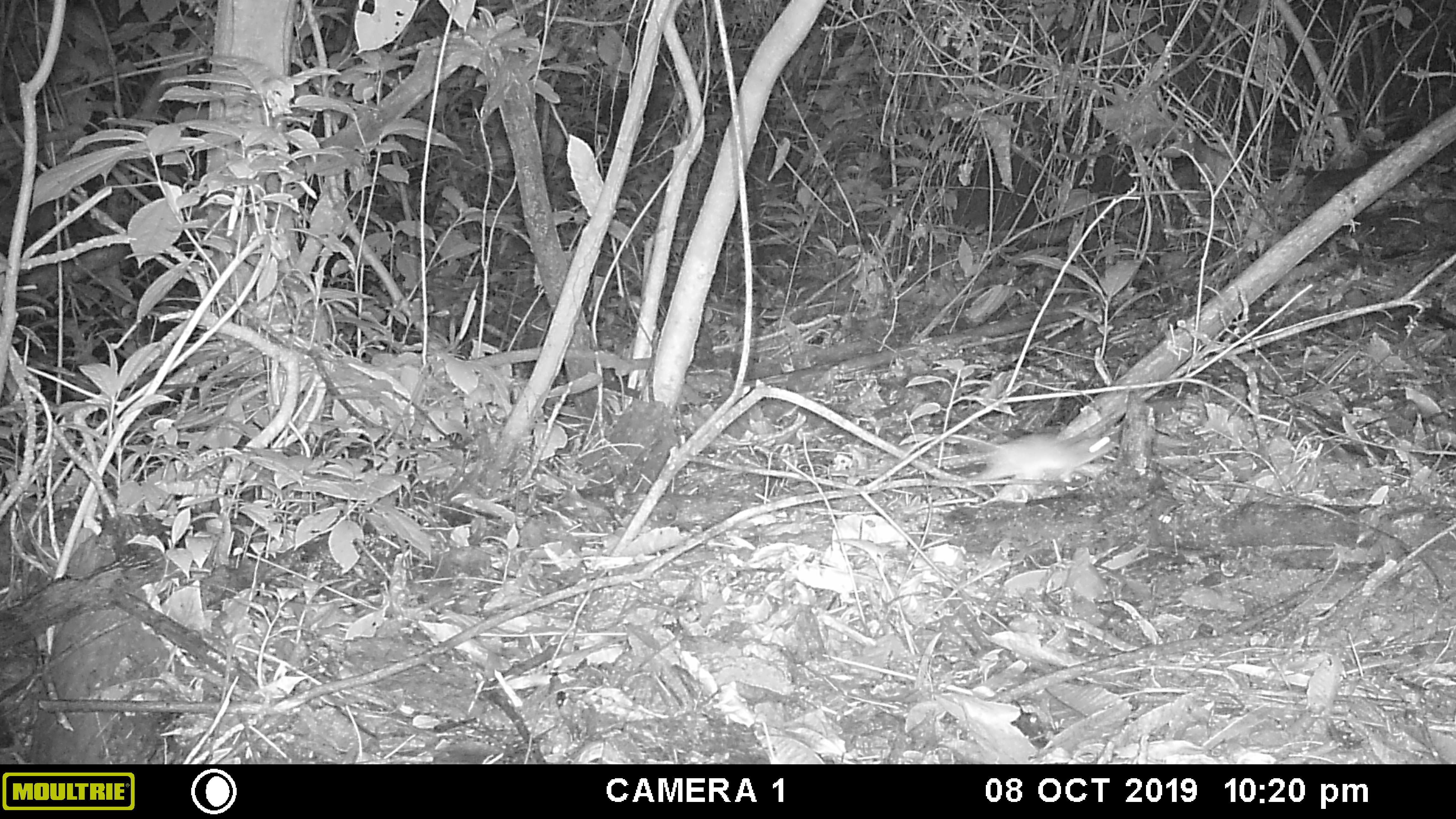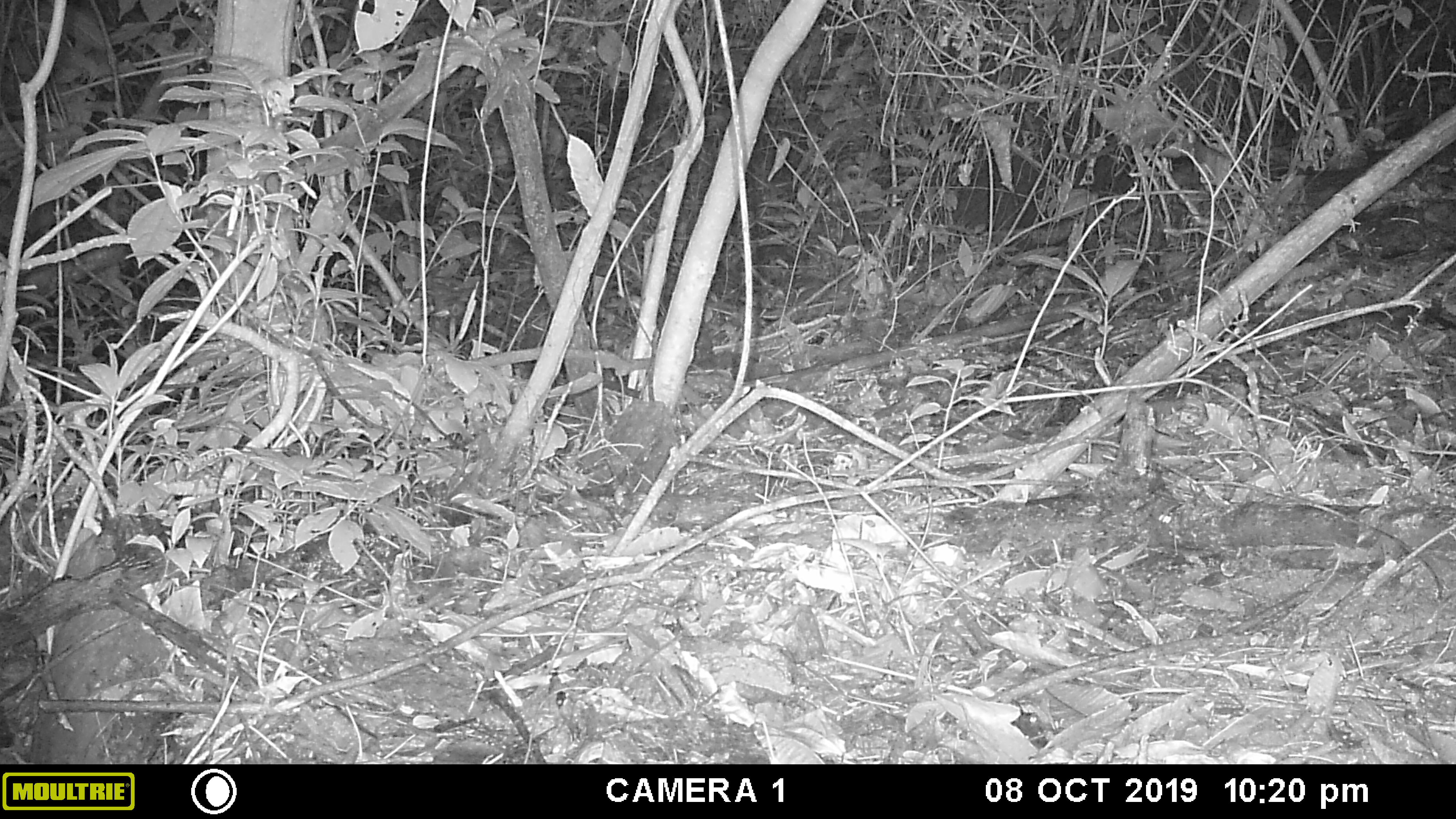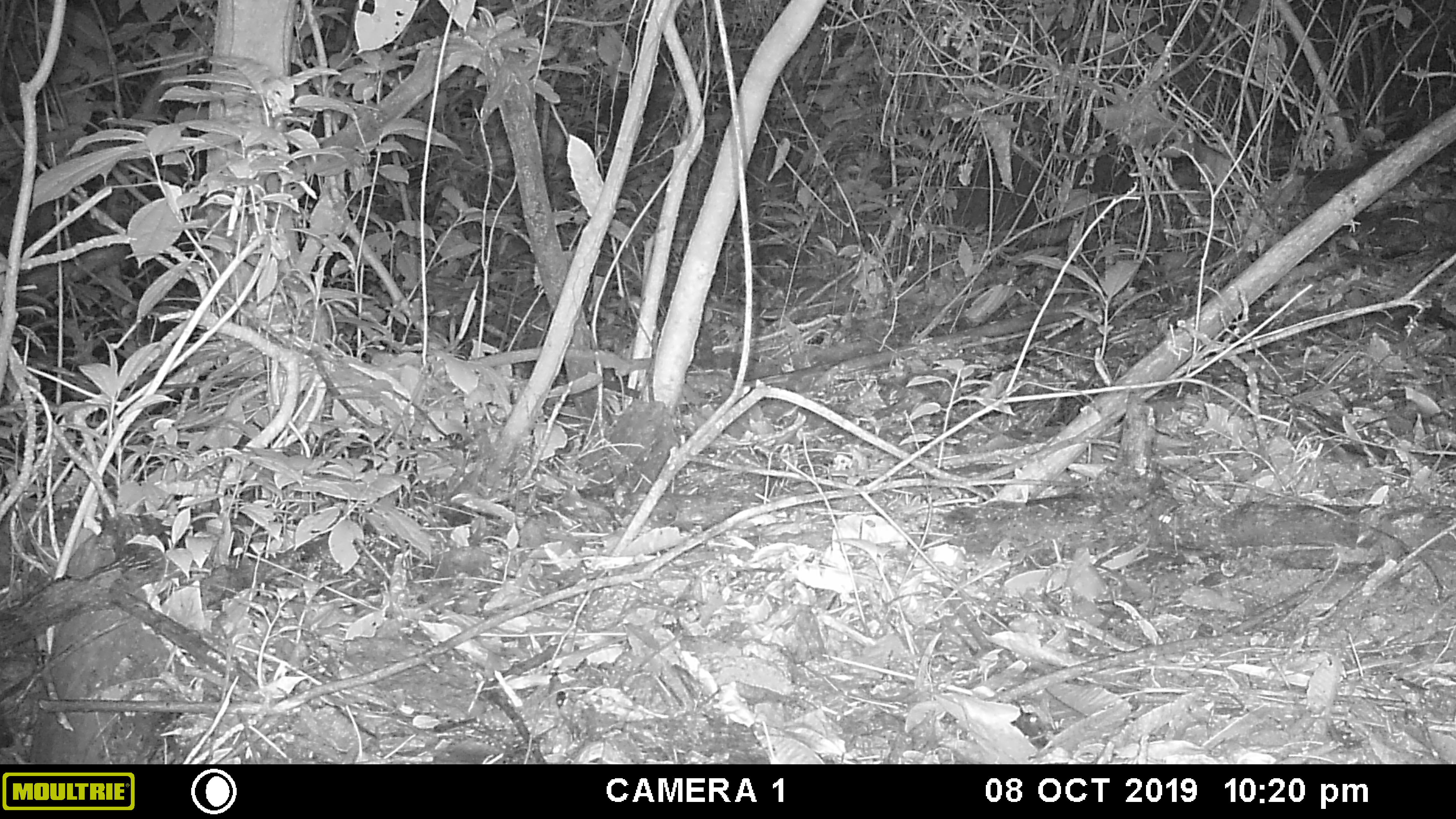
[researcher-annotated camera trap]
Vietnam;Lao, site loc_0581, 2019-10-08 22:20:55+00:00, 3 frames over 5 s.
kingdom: Animalia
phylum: Chordata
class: Mammalia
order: Rodentia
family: Muridae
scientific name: Muridae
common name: old-world mice and rats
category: unidentified murid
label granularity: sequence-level